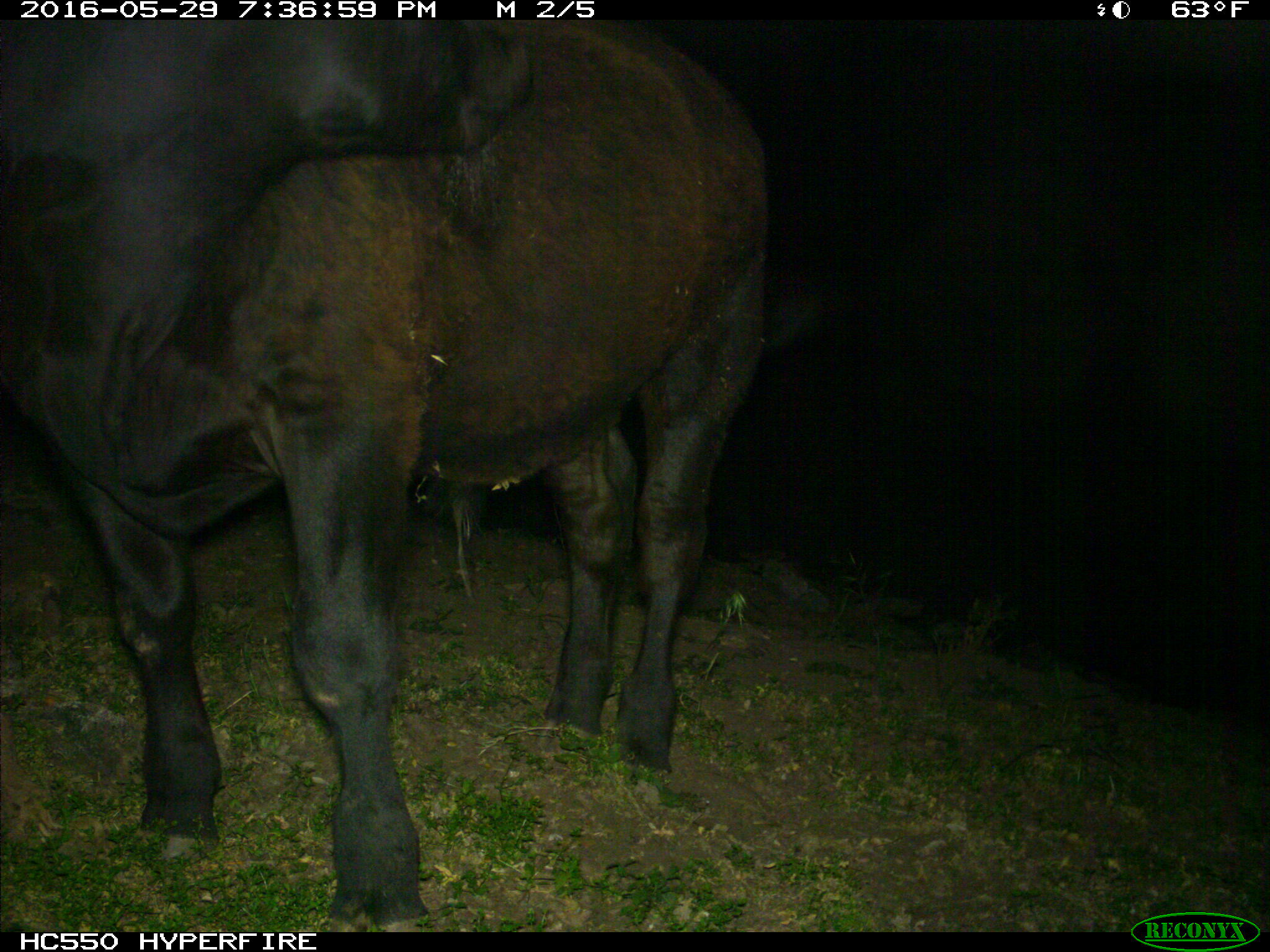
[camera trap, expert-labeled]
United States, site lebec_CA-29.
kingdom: Animalia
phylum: Chordata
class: Mammalia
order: Artiodactyla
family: Bovidae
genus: Bos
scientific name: Bos taurus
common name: domestic cow